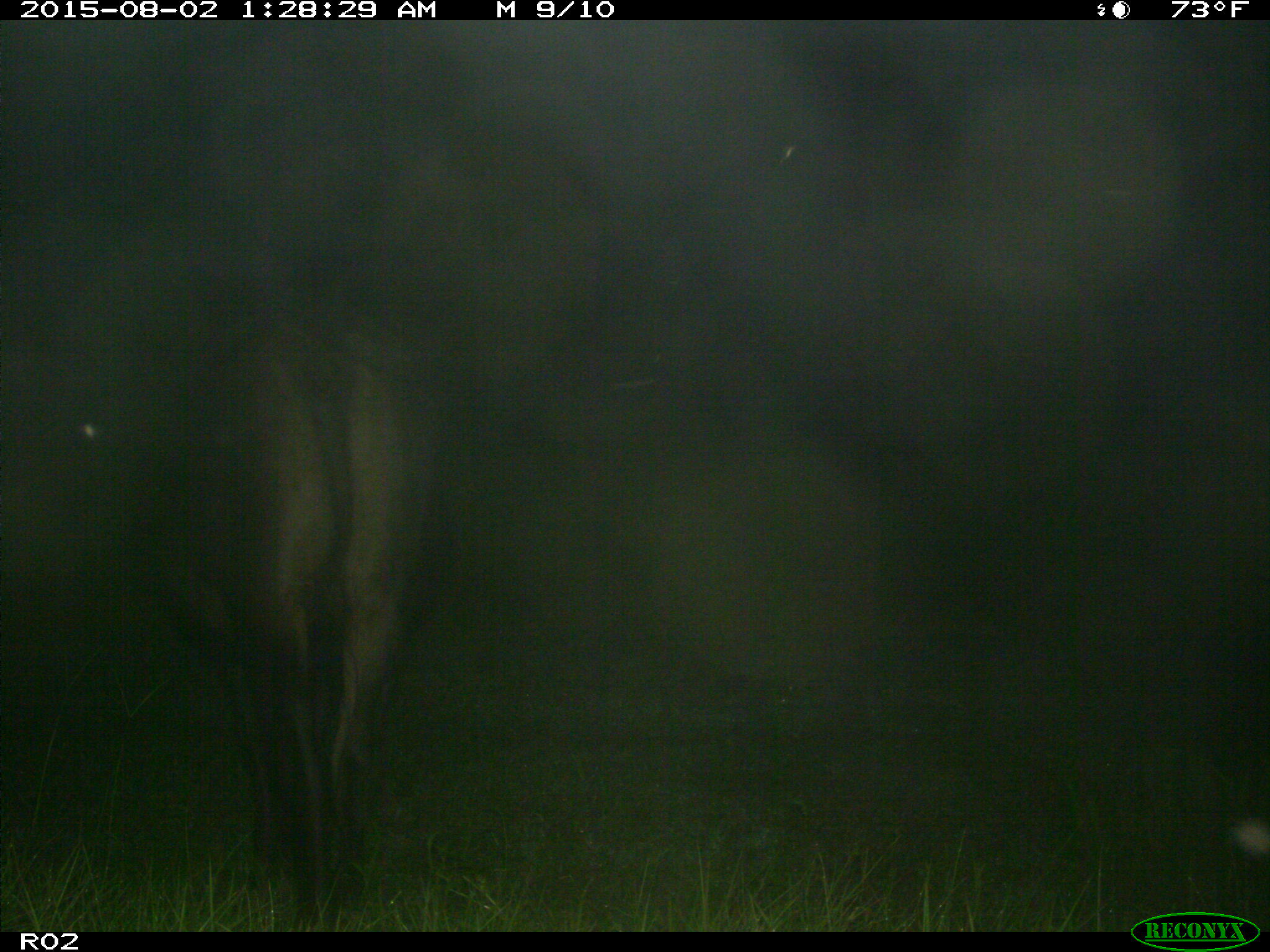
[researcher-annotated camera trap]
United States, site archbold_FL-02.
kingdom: Animalia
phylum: Chordata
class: Mammalia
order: Artiodactyla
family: Bovidae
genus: Bos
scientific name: Bos taurus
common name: domestic cow